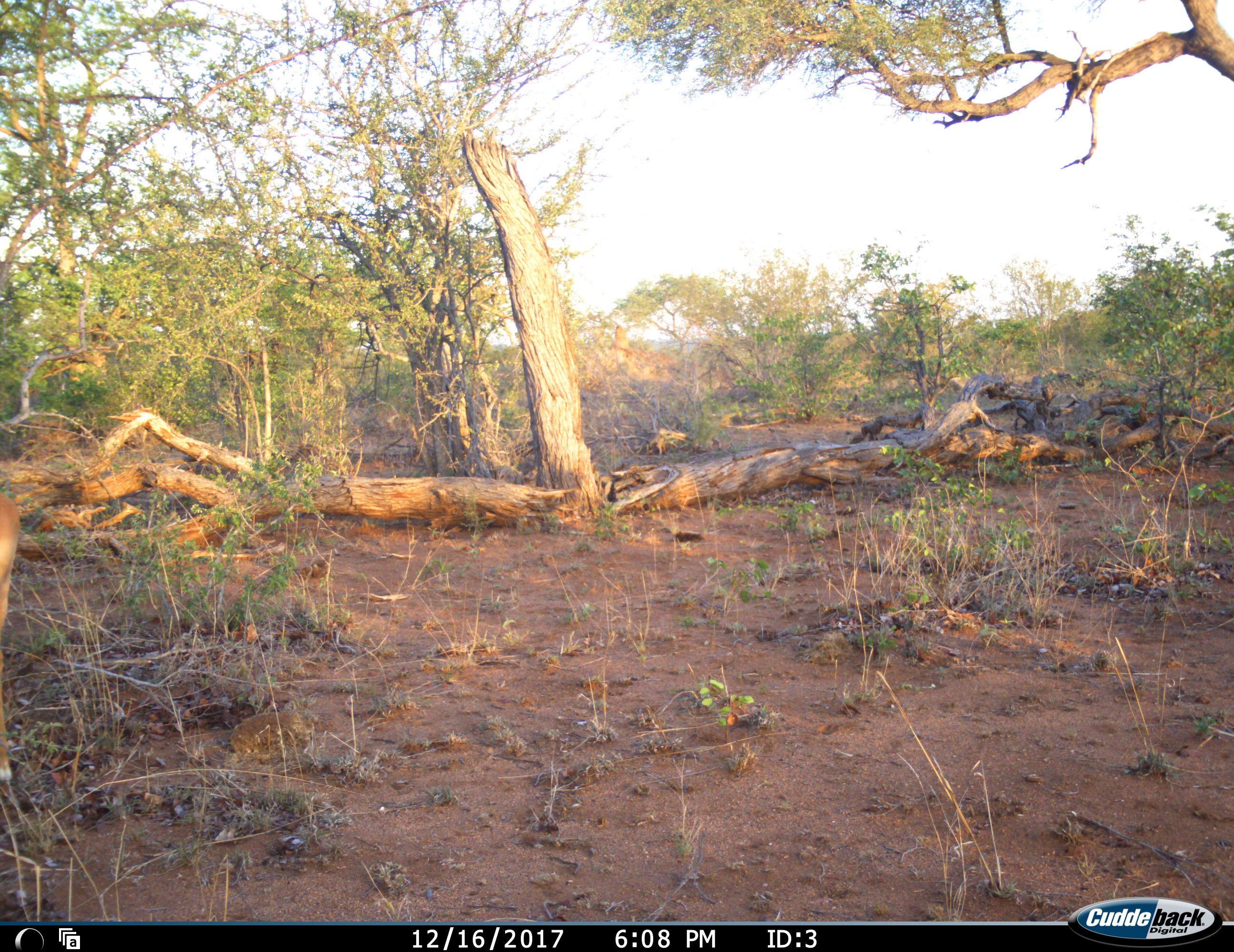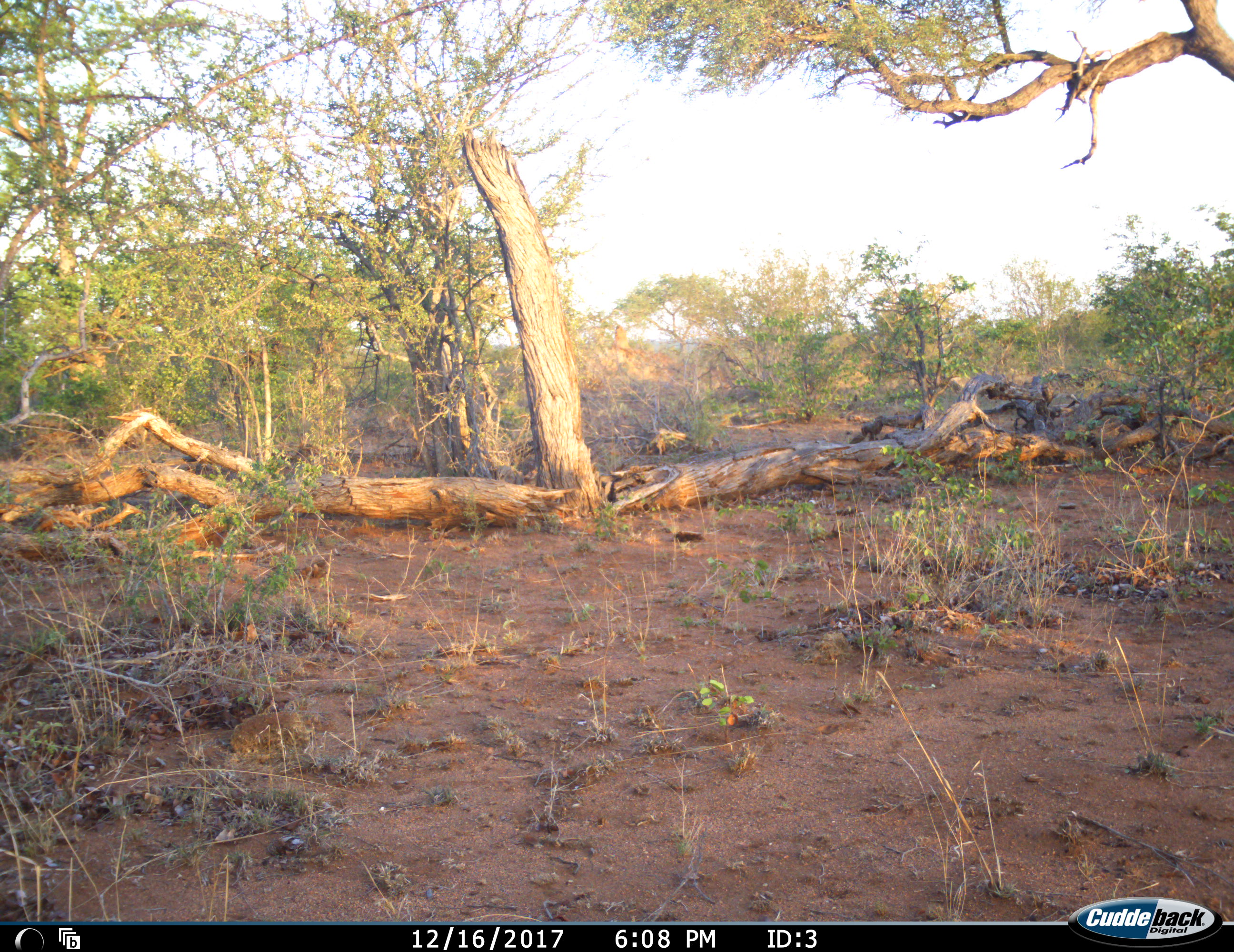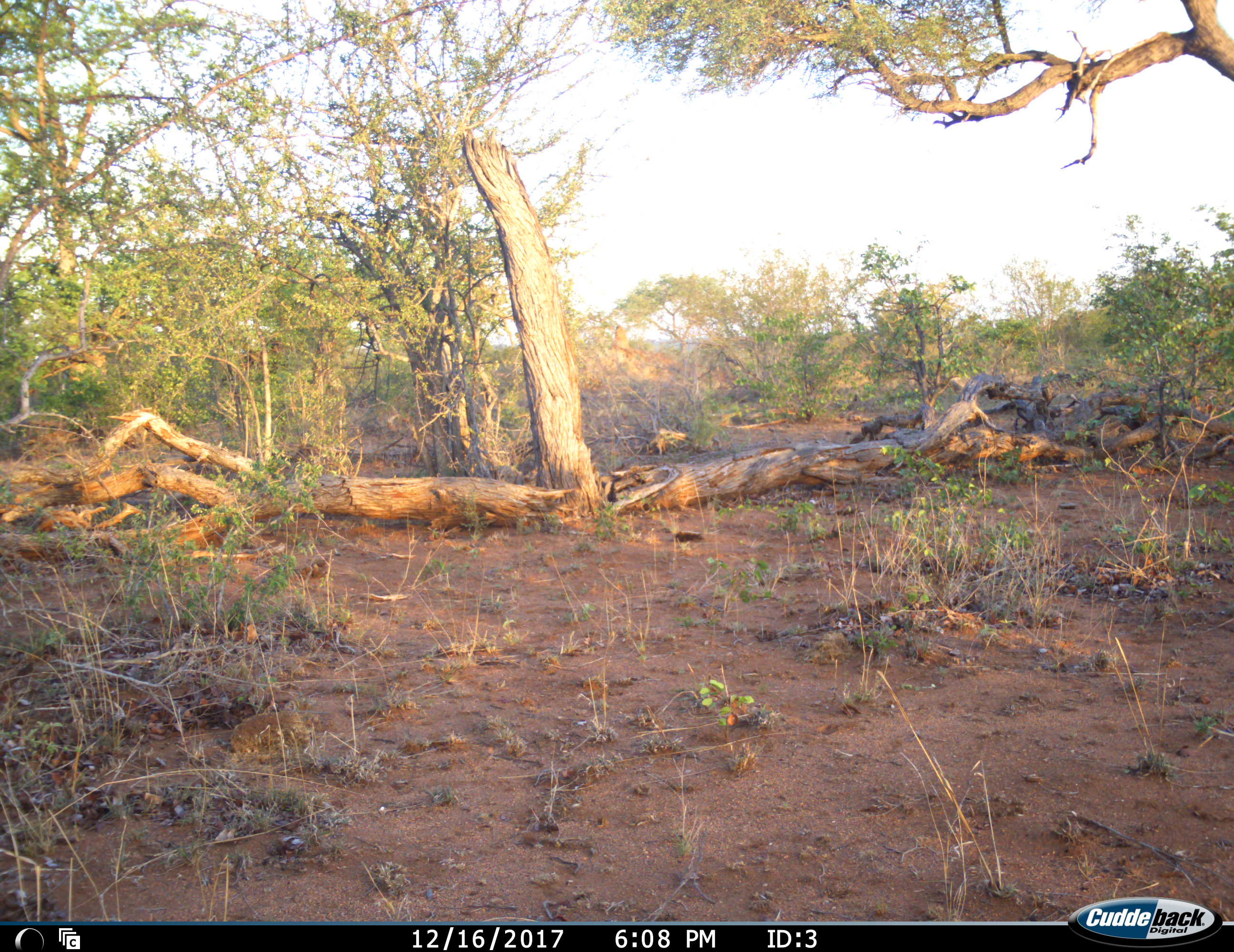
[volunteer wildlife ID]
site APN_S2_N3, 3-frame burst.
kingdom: Animalia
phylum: Chordata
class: Mammalia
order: Artiodactyla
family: Bovidae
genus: Aepyceros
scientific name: Aepyceros melampus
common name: impala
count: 1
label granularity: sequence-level